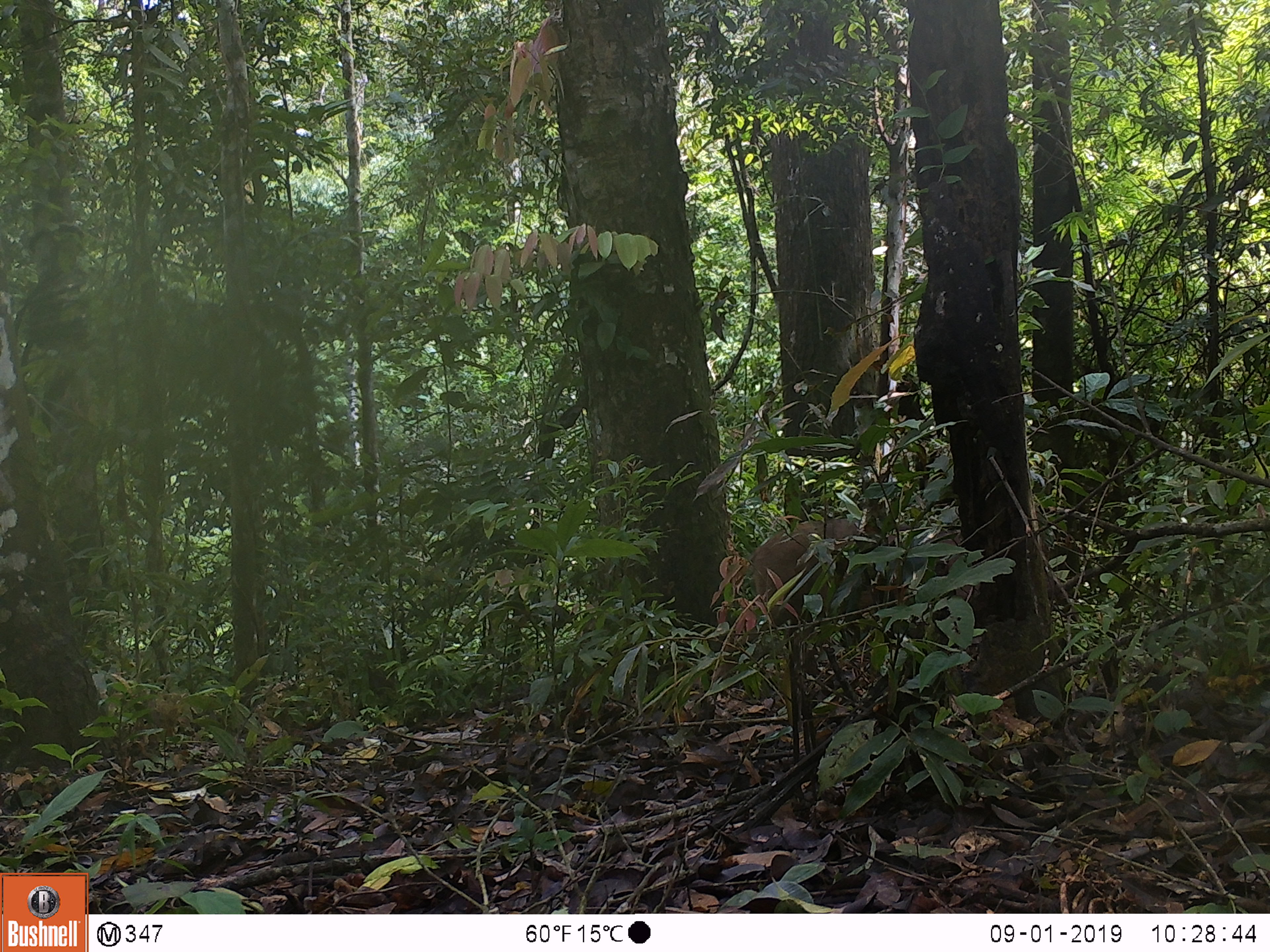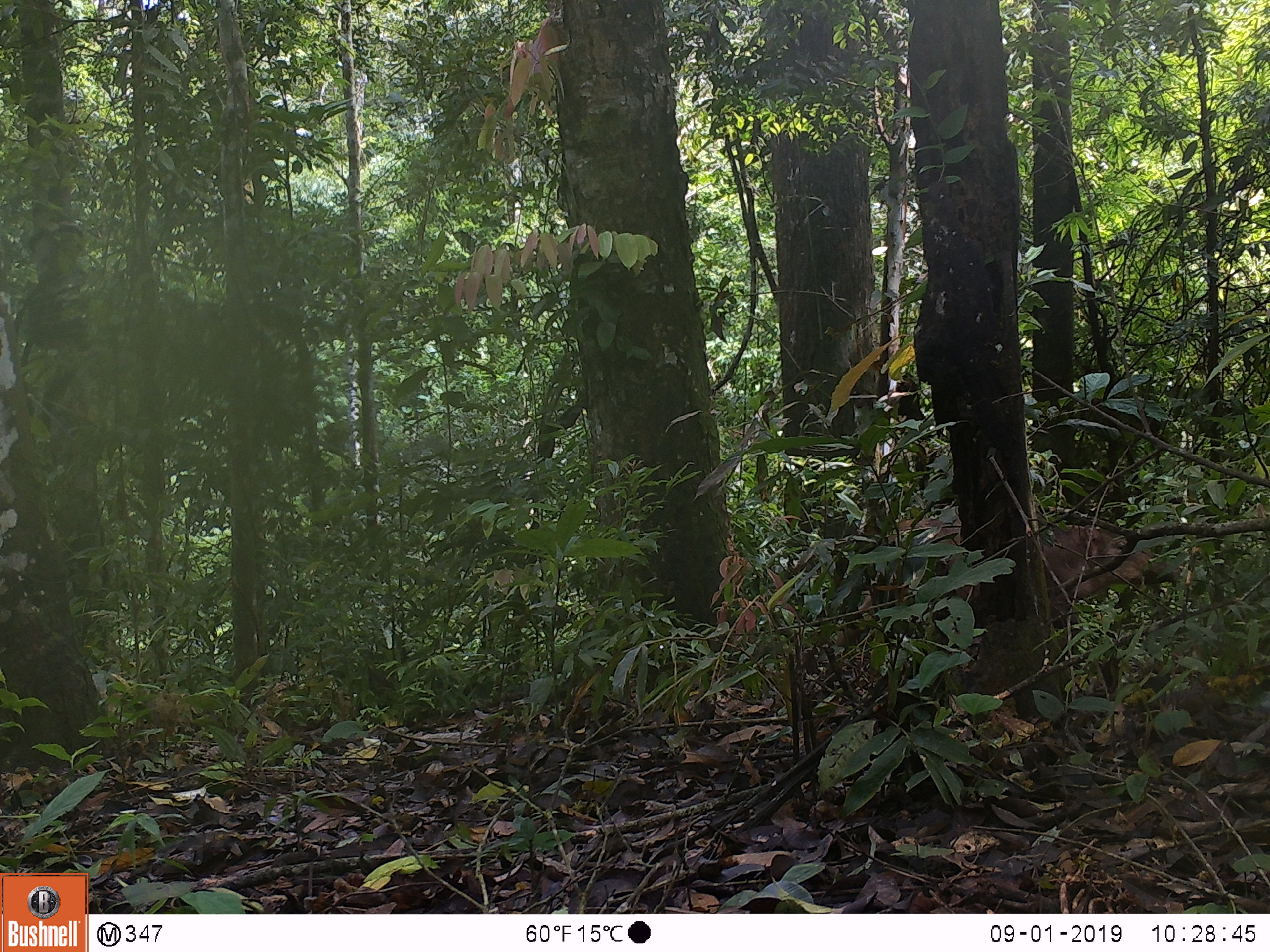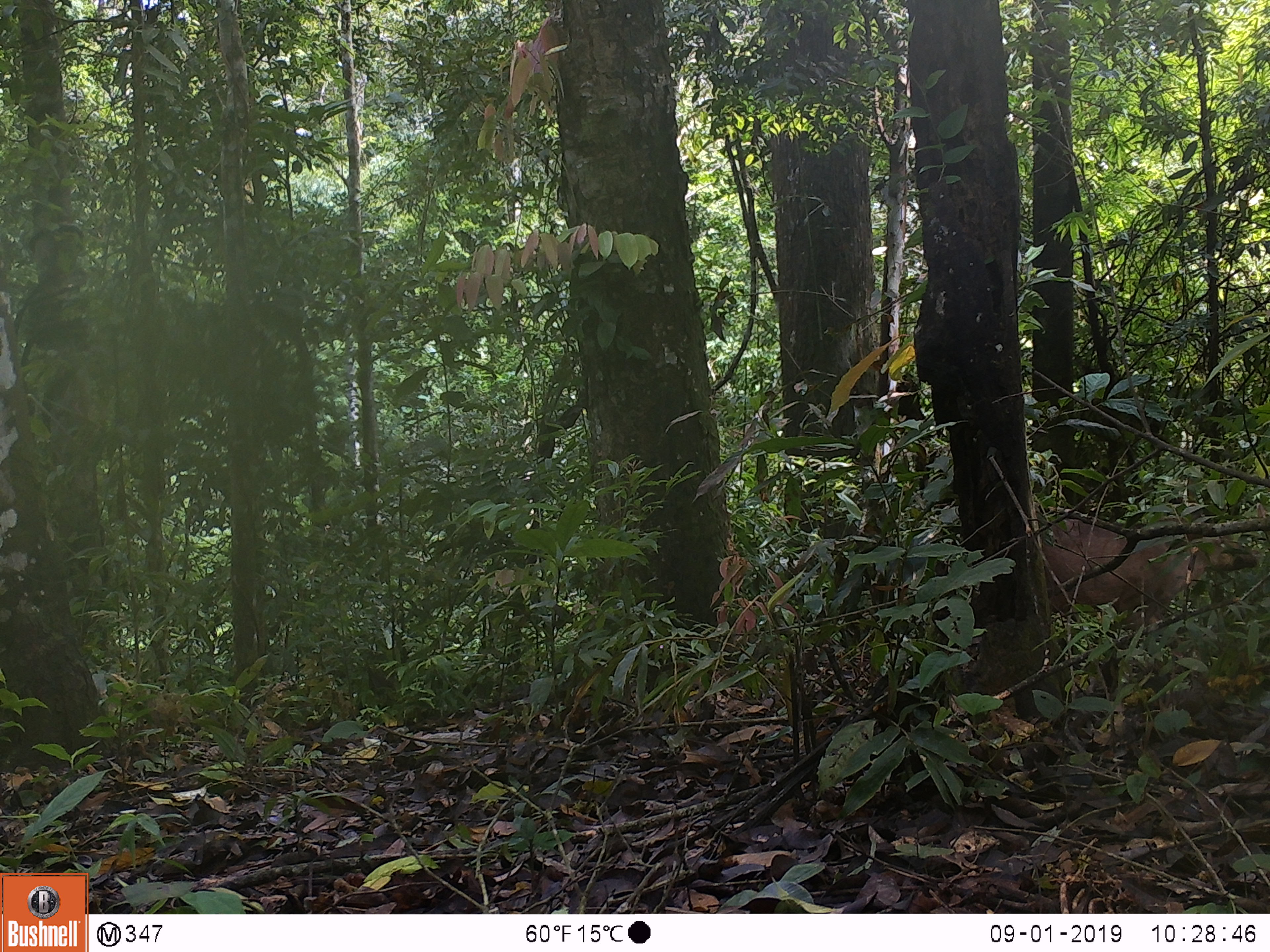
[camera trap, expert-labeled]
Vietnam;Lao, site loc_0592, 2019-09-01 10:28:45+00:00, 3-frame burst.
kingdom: Animalia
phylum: Chordata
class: Mammalia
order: Artiodactyla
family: Suidae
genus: Sus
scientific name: Sus scrofa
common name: eurasian wild pig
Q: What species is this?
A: Eurasian wild pig (Sus scrofa).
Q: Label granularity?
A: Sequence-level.